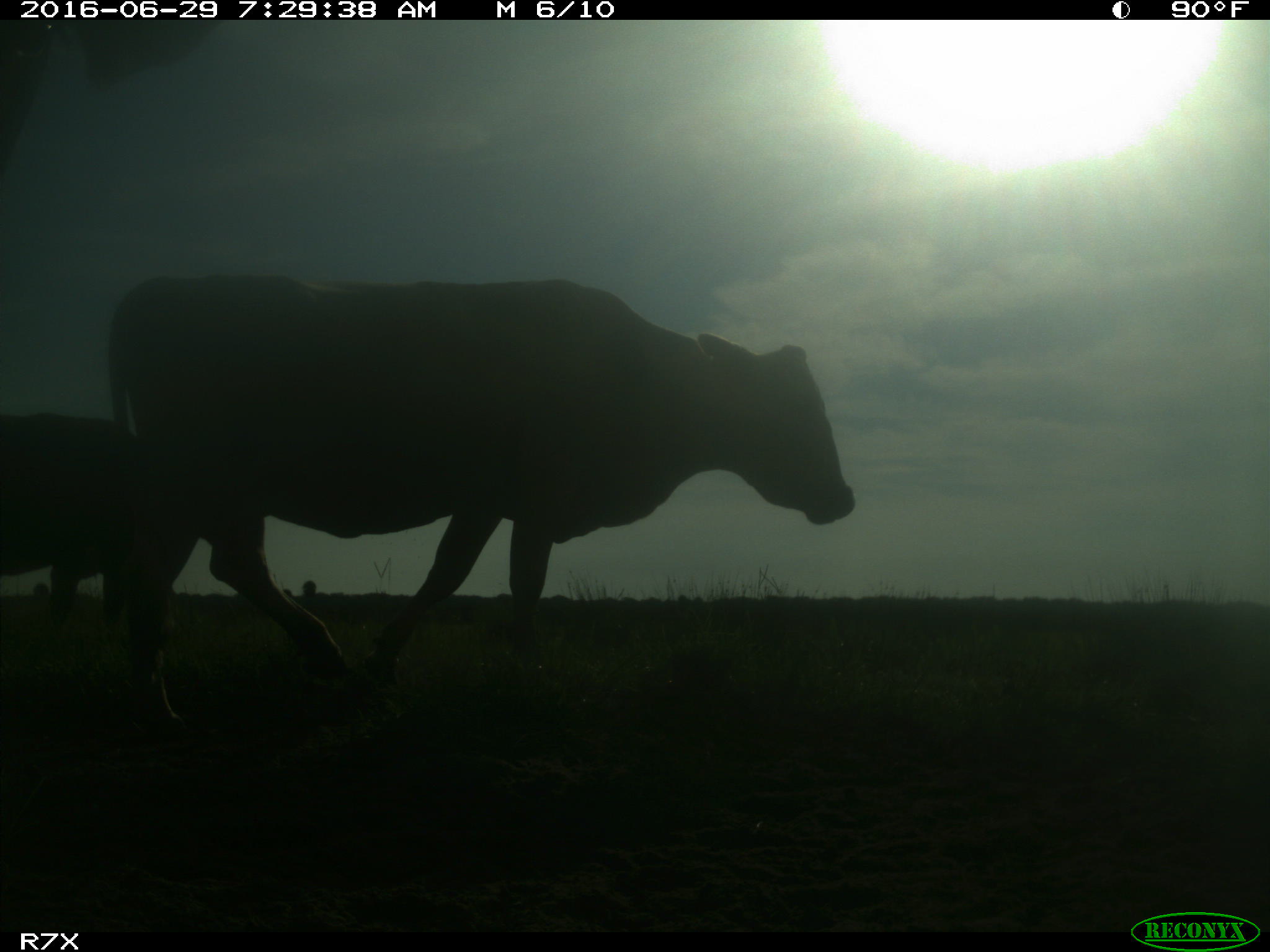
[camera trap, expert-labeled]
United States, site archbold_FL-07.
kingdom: Animalia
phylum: Chordata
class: Mammalia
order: Artiodactyla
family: Bovidae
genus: Bos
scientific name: Bos taurus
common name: domestic cow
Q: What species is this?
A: Bos taurus (domestic cow).